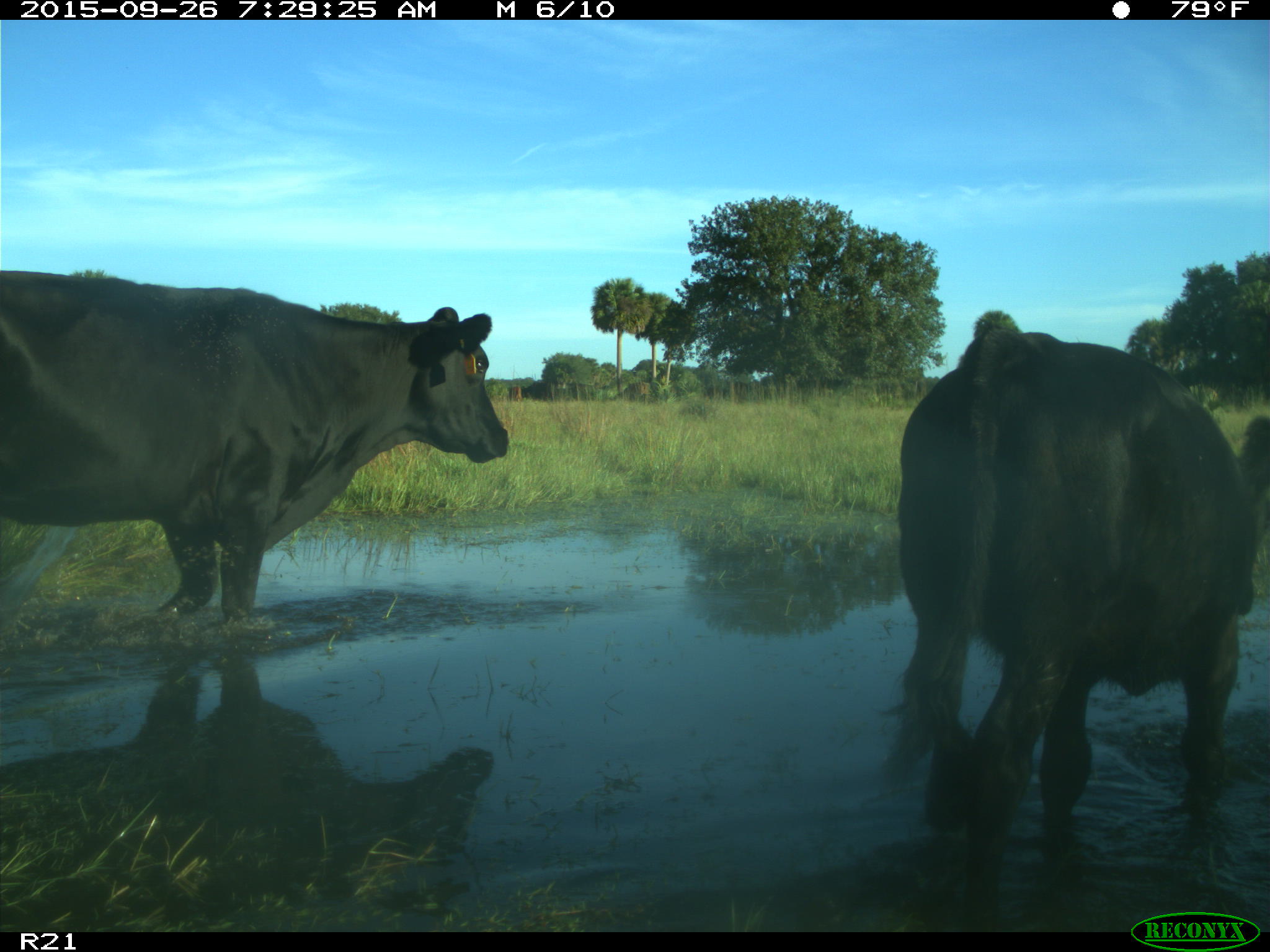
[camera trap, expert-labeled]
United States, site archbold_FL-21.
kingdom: Animalia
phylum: Chordata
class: Mammalia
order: Artiodactyla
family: Bovidae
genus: Bos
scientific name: Bos taurus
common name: domestic cow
Bos taurus (domestic cow).